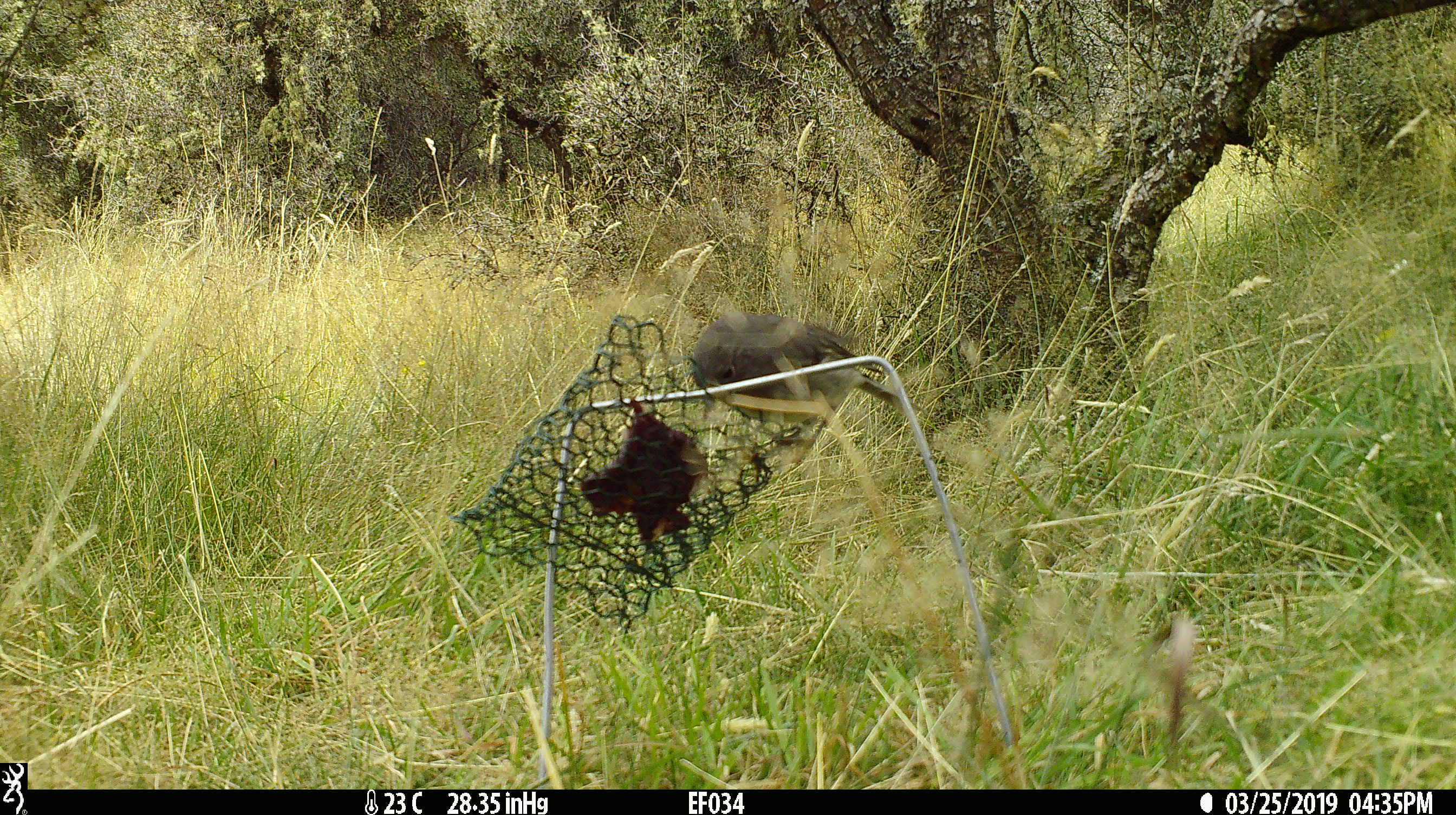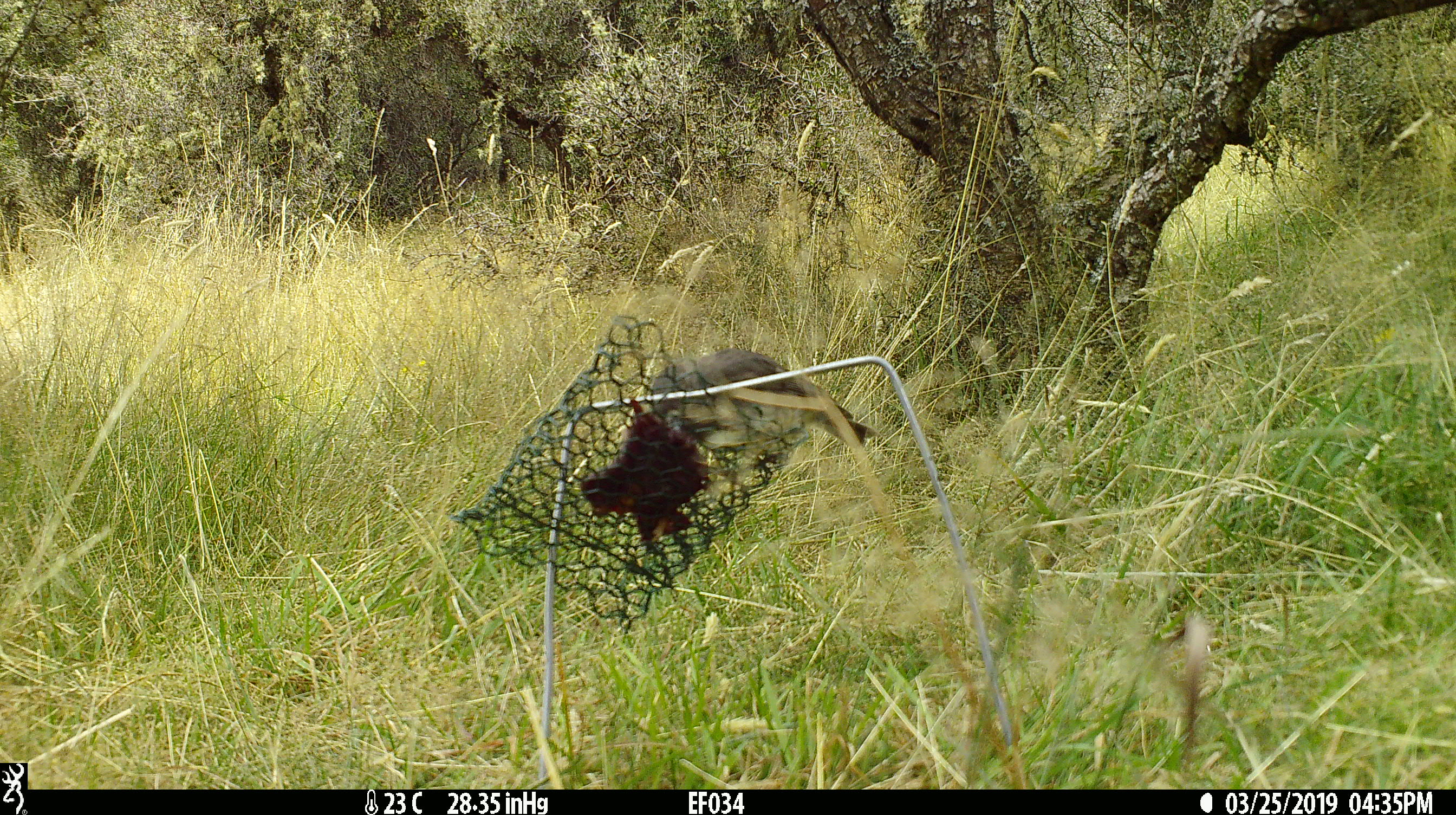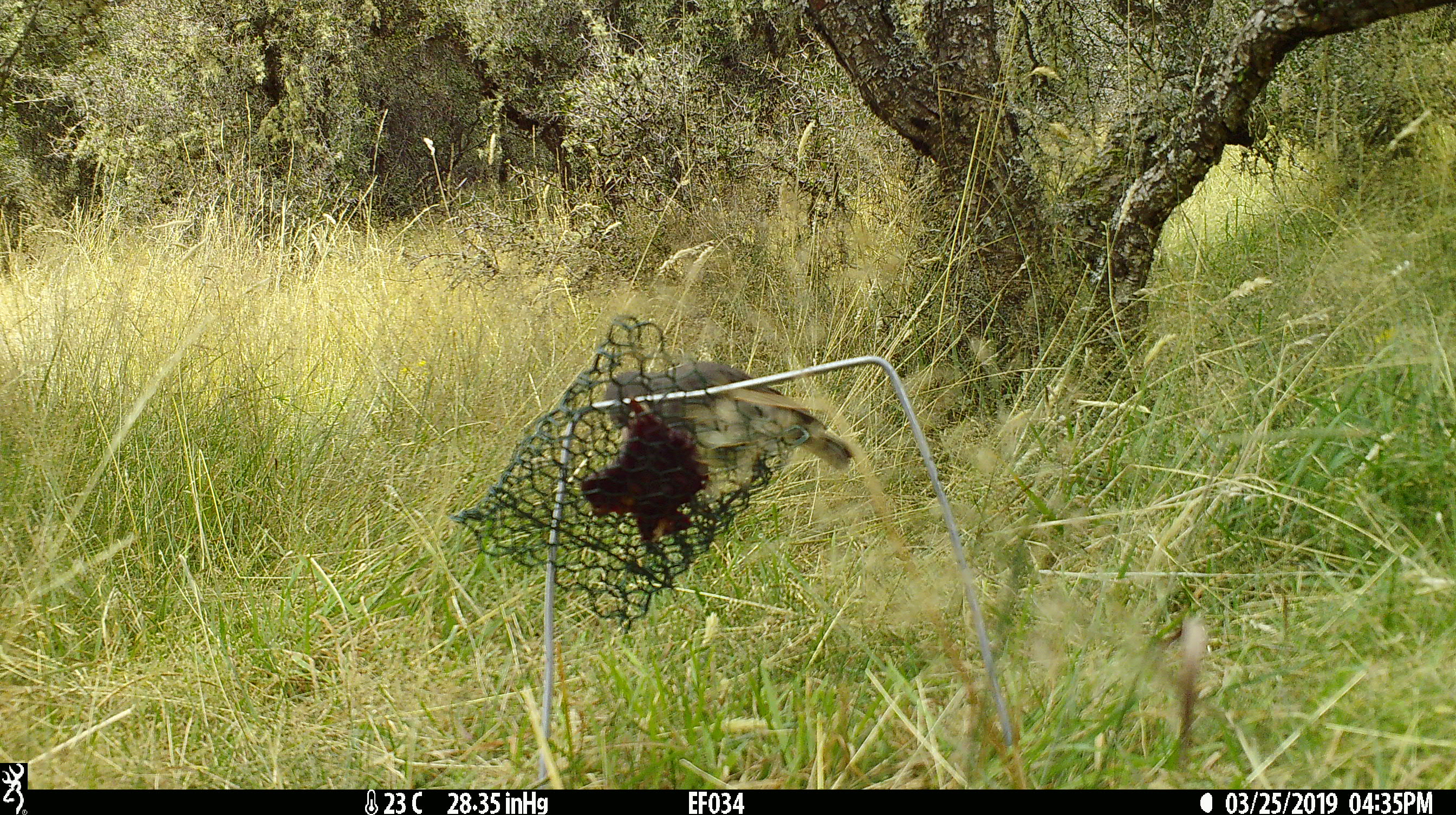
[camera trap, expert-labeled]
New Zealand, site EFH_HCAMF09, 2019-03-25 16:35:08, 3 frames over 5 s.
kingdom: Animalia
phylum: Chordata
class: Aves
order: Passeriformes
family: Petroicidae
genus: Petroica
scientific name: Petroica australis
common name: new zealand robin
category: robin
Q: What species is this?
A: Robin (new zealand robin) (Petroica australis).